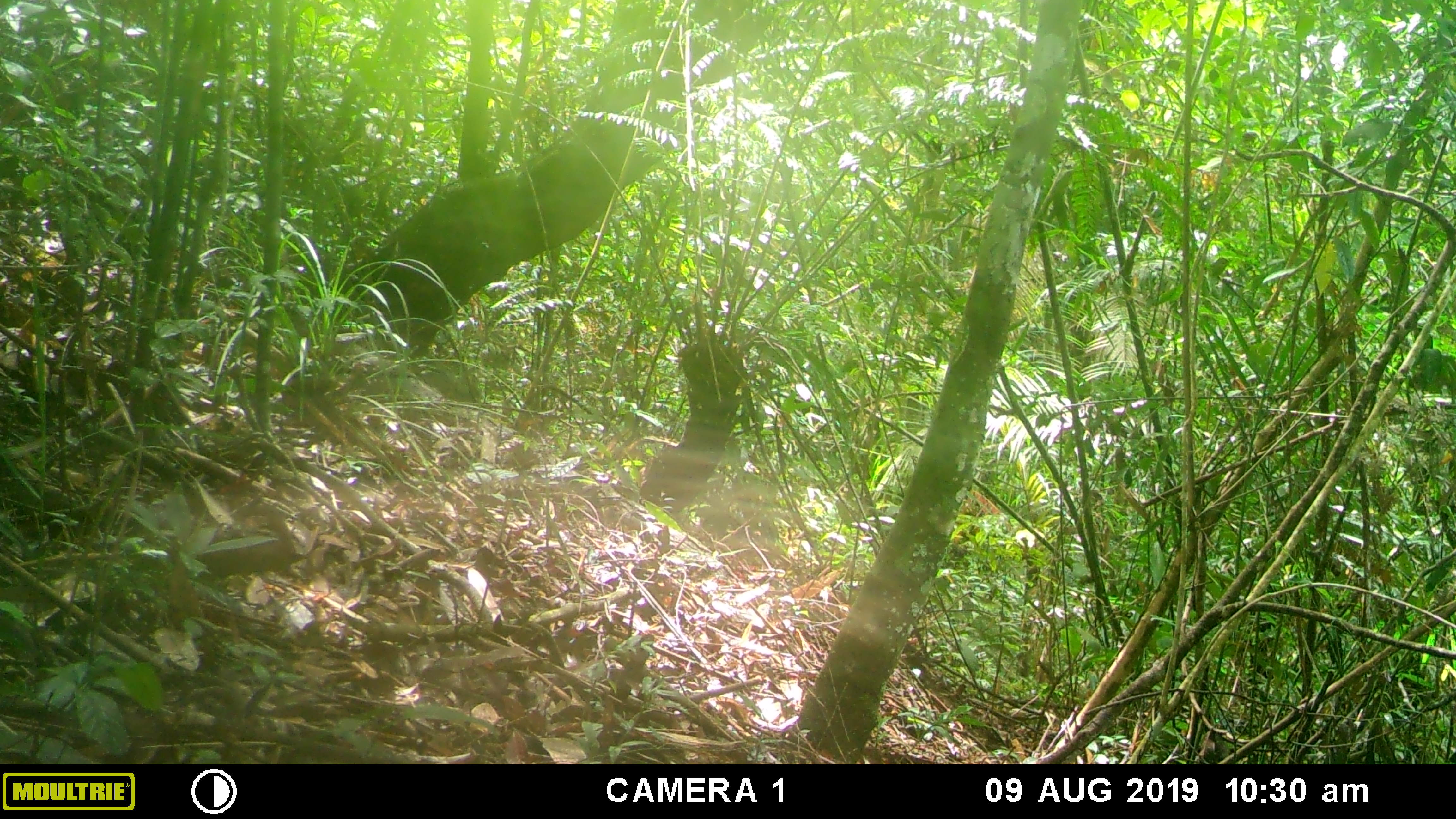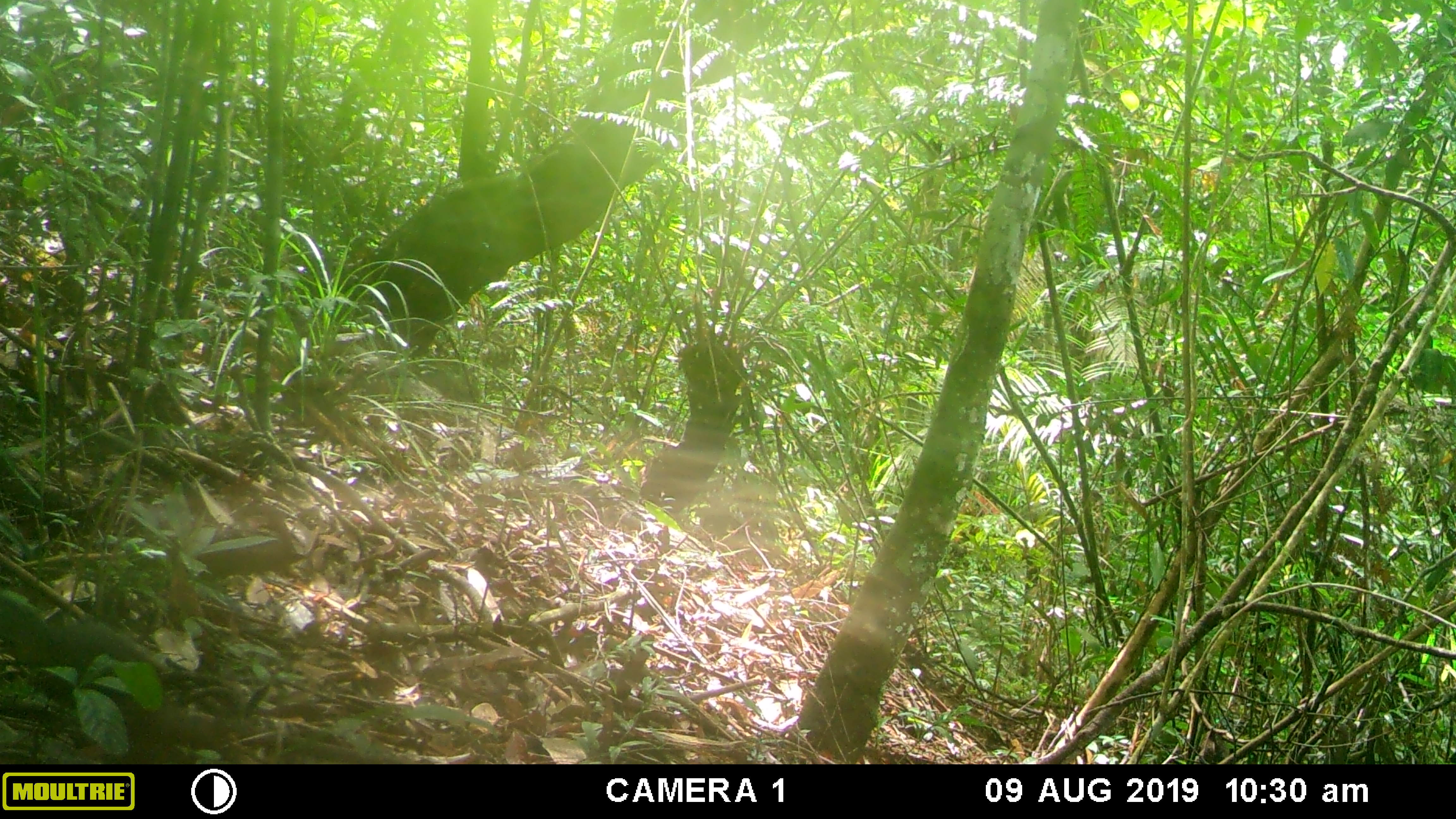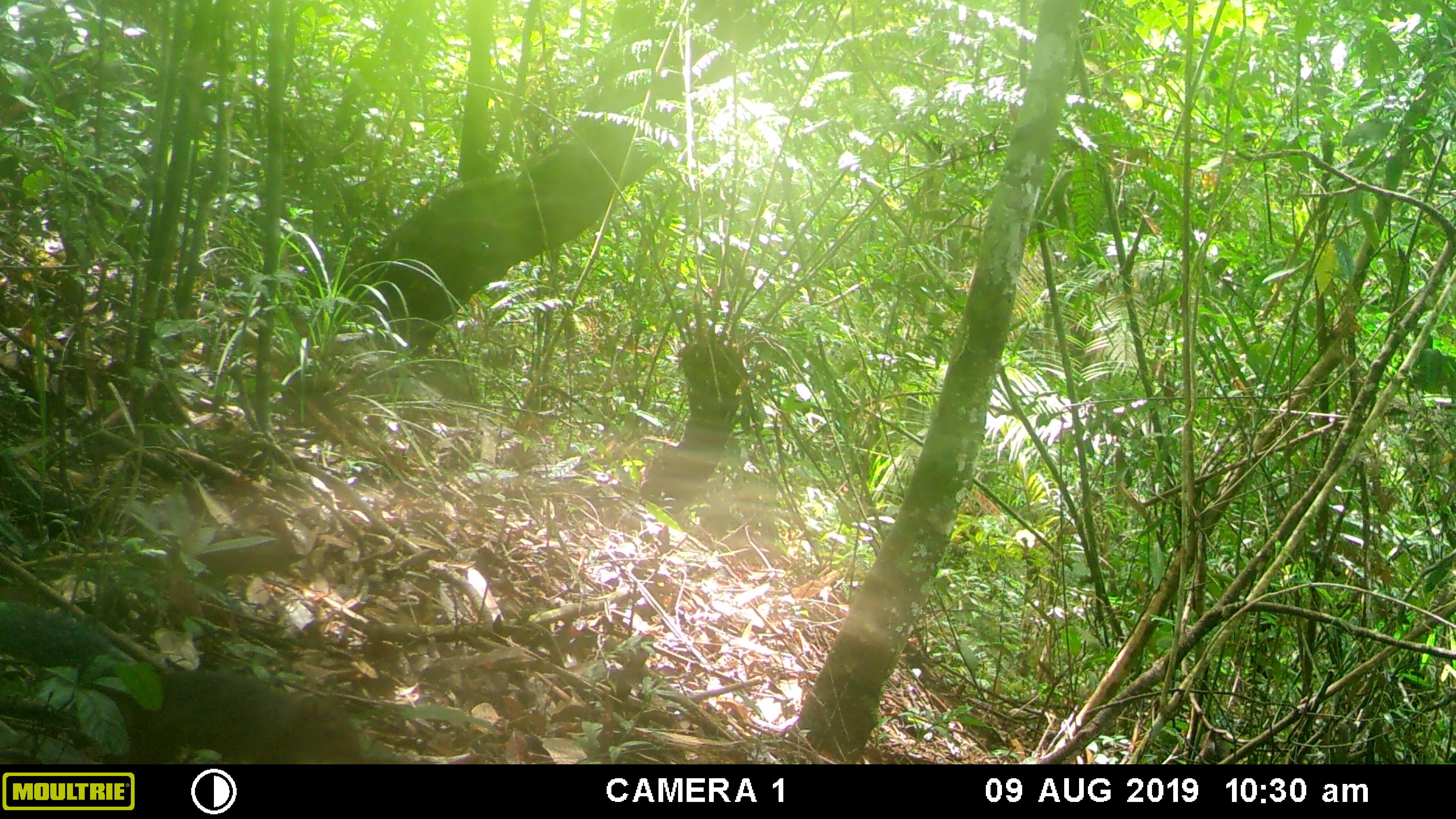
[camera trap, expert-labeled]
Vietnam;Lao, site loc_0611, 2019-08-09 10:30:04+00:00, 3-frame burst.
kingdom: Animalia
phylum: Chordata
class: Mammalia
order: Rodentia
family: Sciuridae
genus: Dremomys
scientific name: Dremomys rufigenis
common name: red-cheeked squirrel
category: red cheeked squirrel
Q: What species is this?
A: Red cheeked squirrel (red-cheeked squirrel) (Dremomys rufigenis).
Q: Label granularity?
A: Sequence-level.